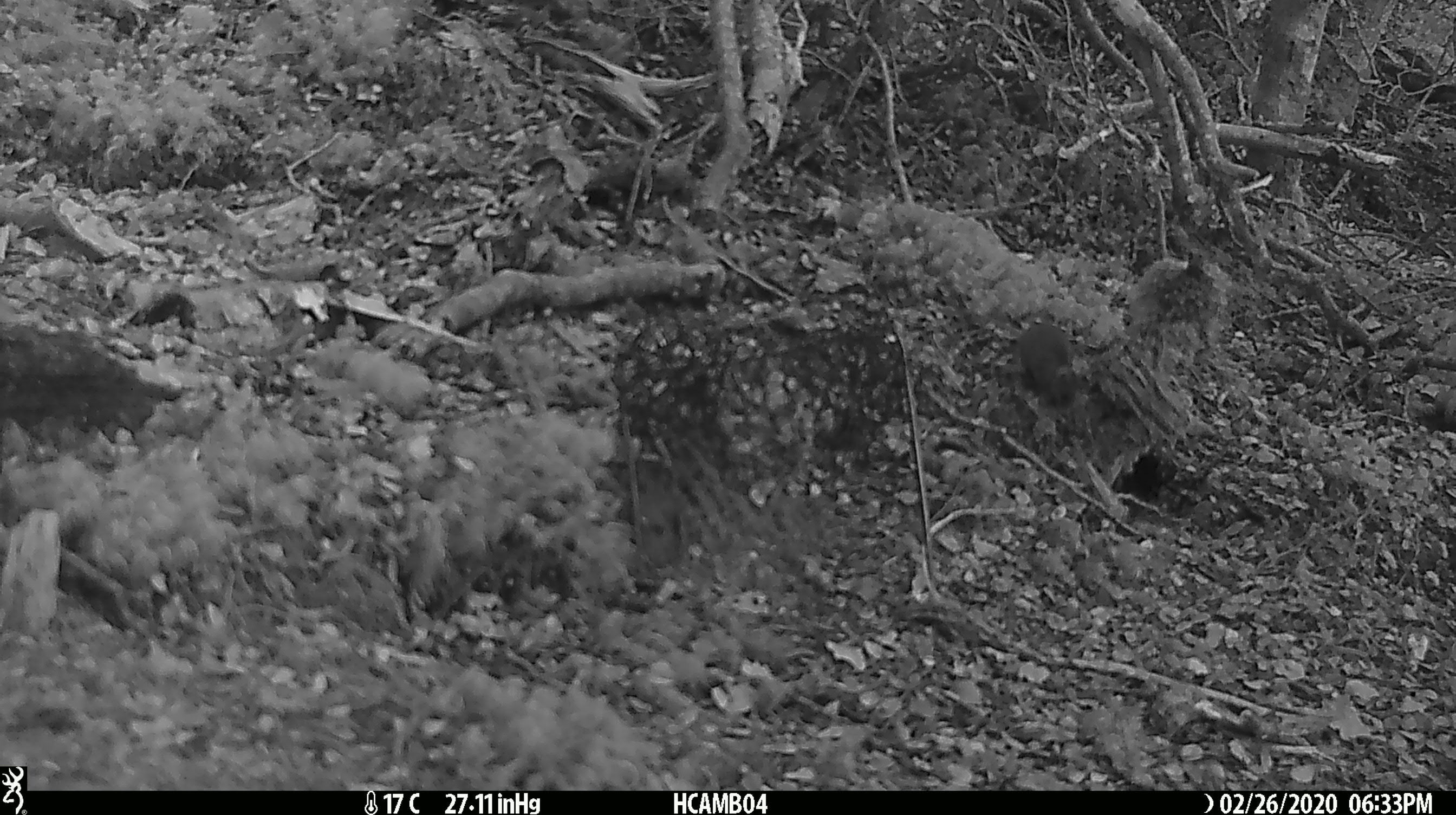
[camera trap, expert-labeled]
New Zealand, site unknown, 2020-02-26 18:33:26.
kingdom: Animalia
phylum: Chordata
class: Mammalia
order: Rodentia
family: Muridae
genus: Mus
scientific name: Mus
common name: mouse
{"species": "mouse (Mus)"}